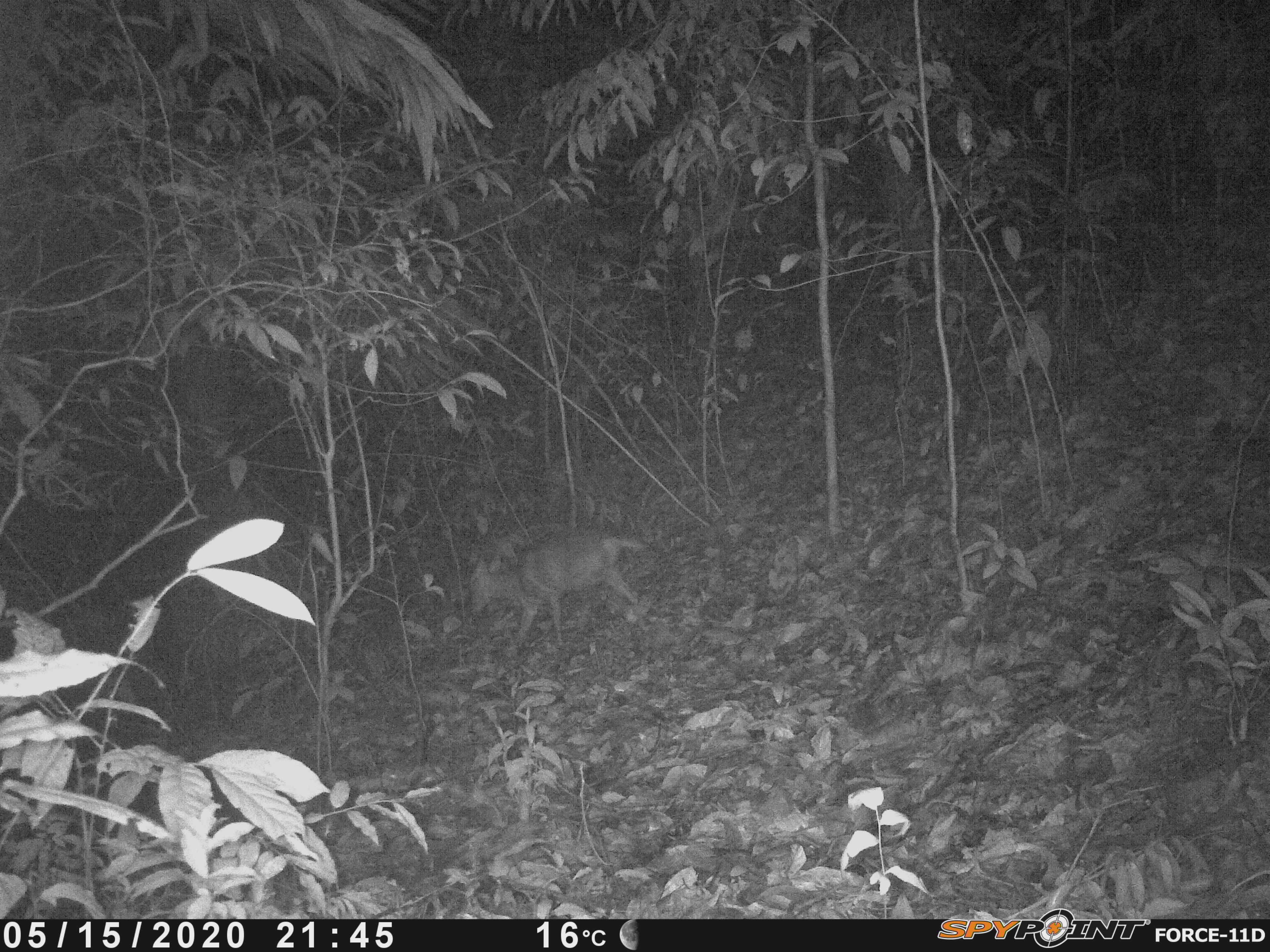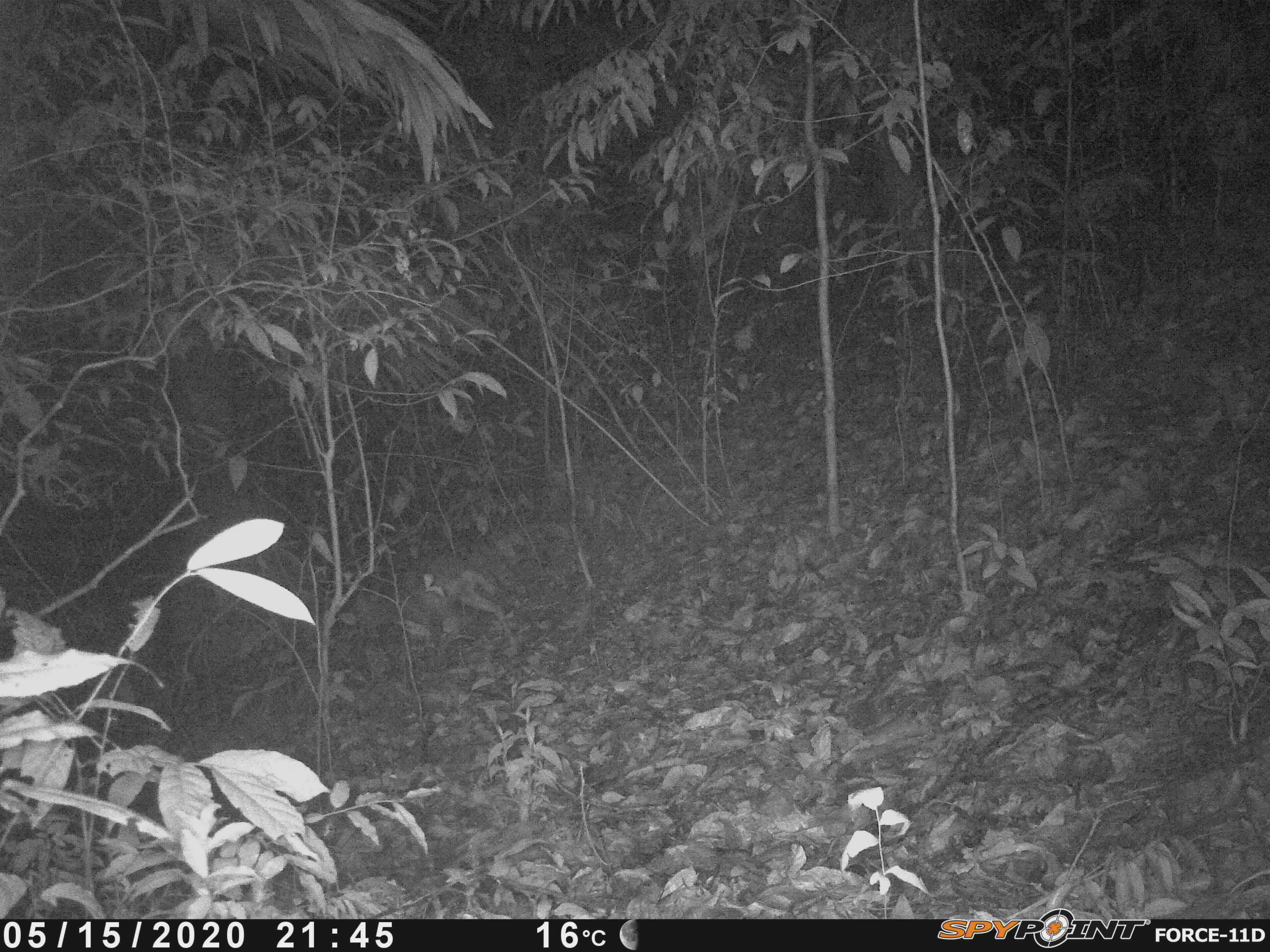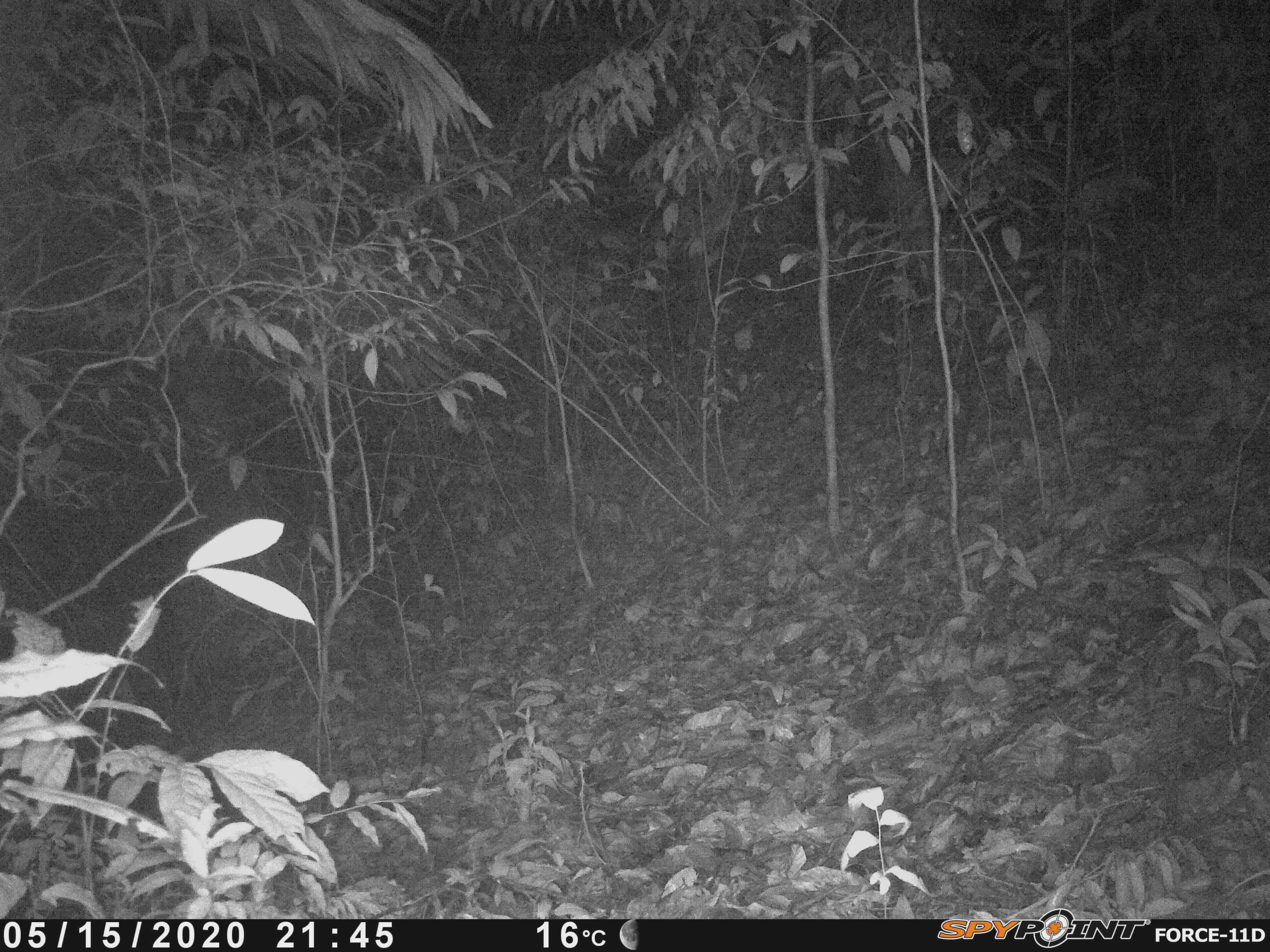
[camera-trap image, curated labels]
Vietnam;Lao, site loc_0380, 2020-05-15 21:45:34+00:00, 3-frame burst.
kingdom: Animalia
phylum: Chordata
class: Mammalia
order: Artiodactyla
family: Cervidae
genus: Muntiacus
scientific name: Muntiacus rooseveltorum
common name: roosevelt's muntjac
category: roosevelts muntjac group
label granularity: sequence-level